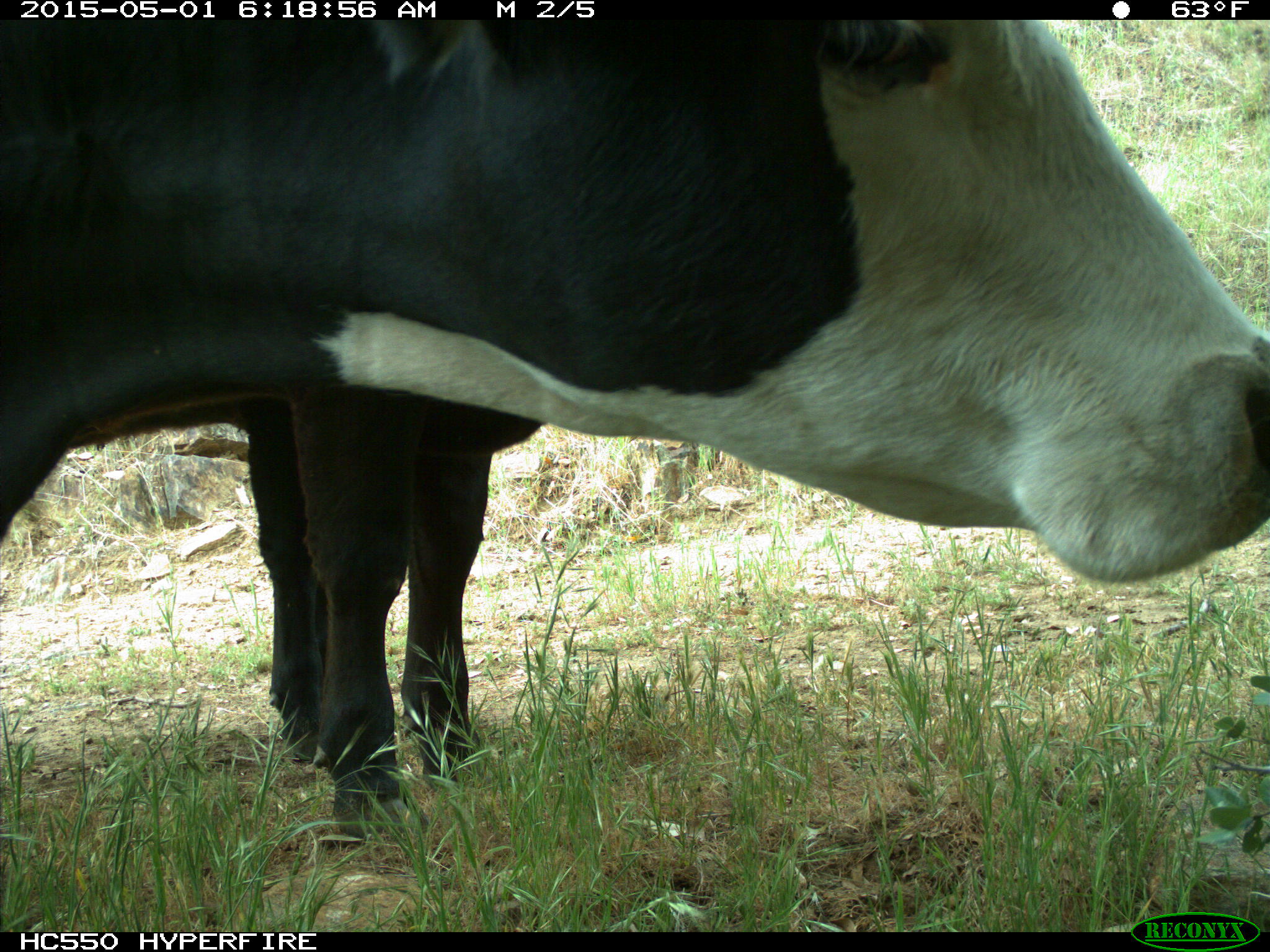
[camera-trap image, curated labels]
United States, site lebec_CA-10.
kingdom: Animalia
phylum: Chordata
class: Mammalia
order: Artiodactyla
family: Bovidae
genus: Bos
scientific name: Bos taurus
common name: domestic cow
Bos taurus (domestic cow).